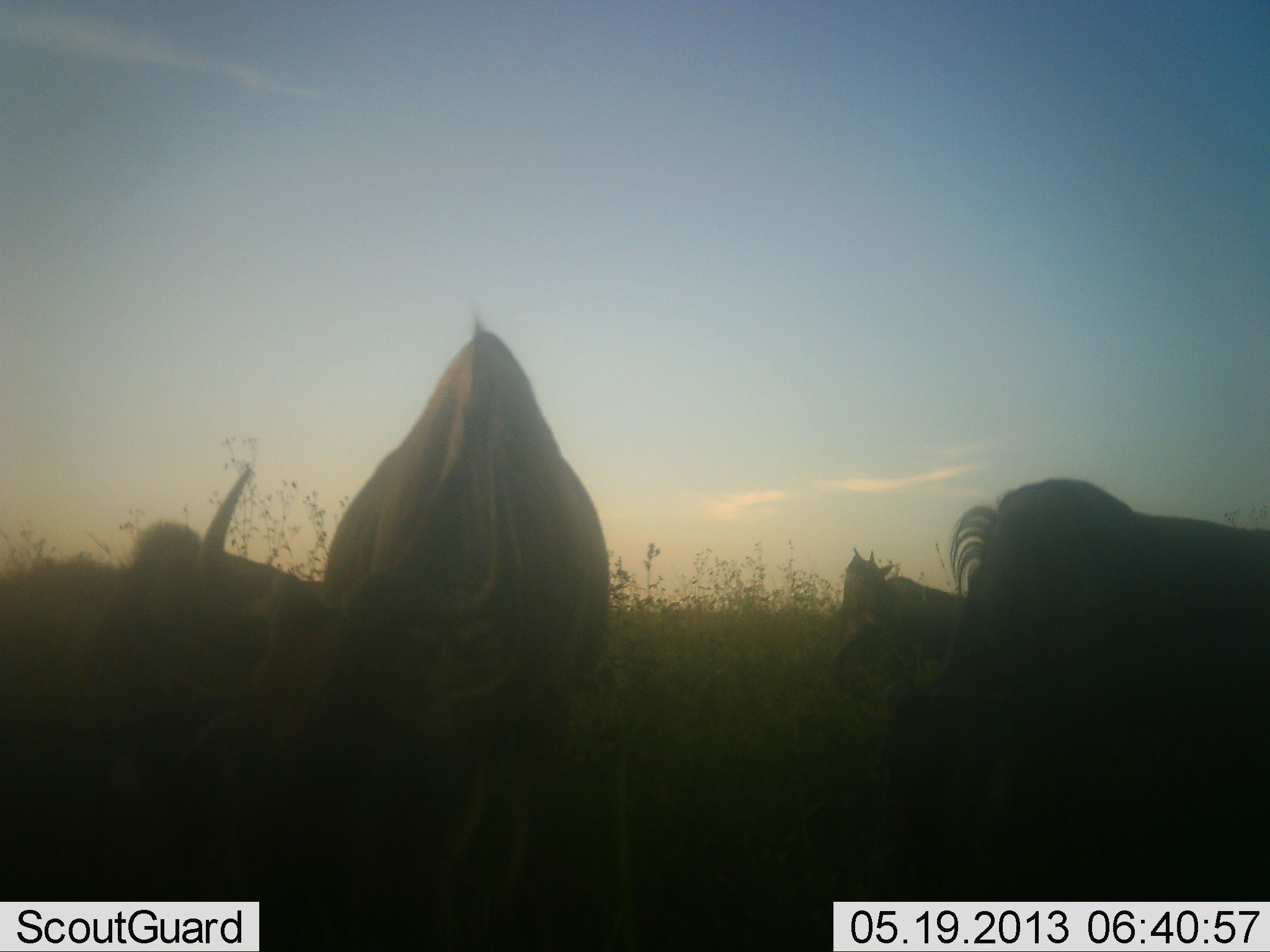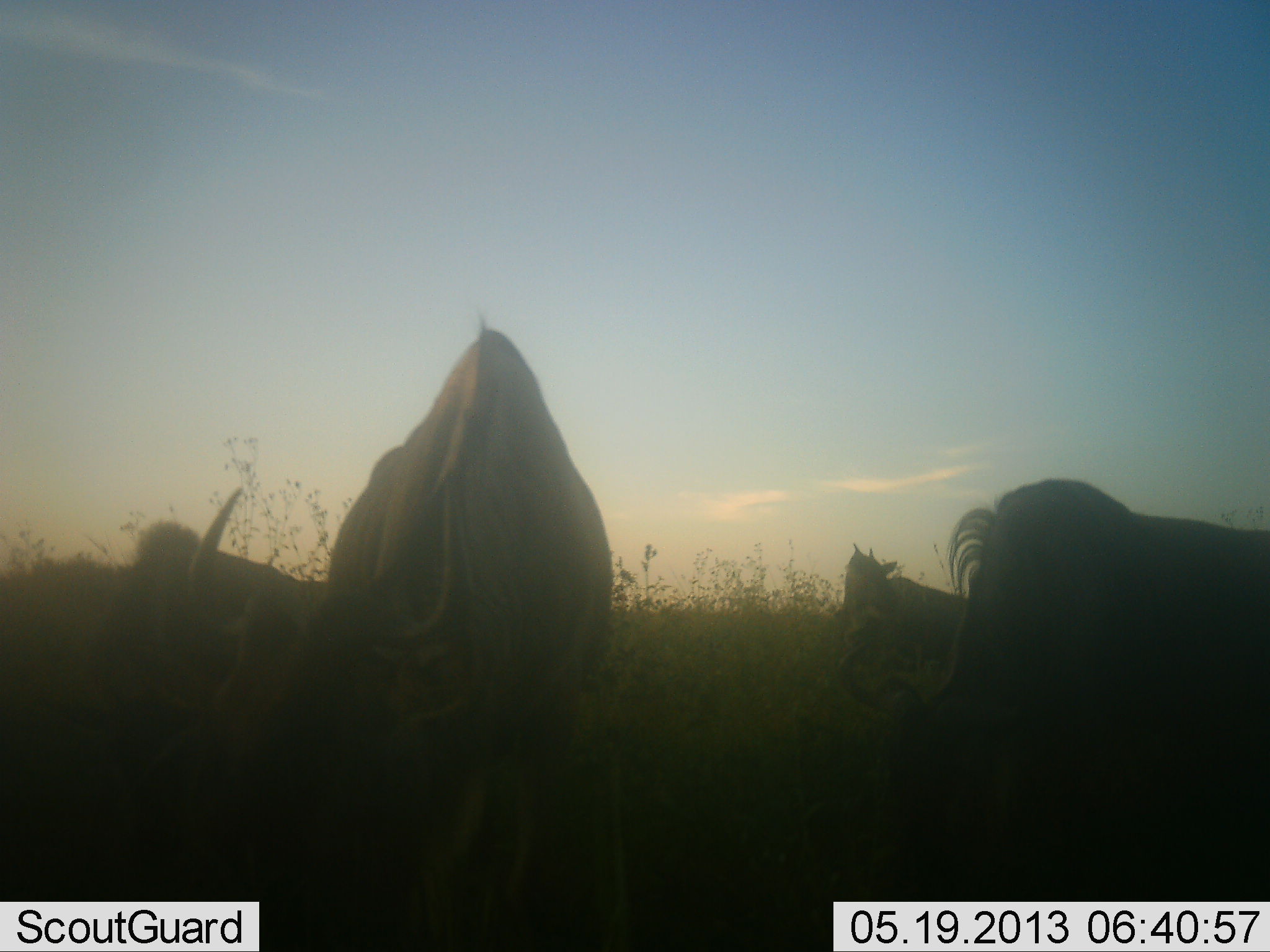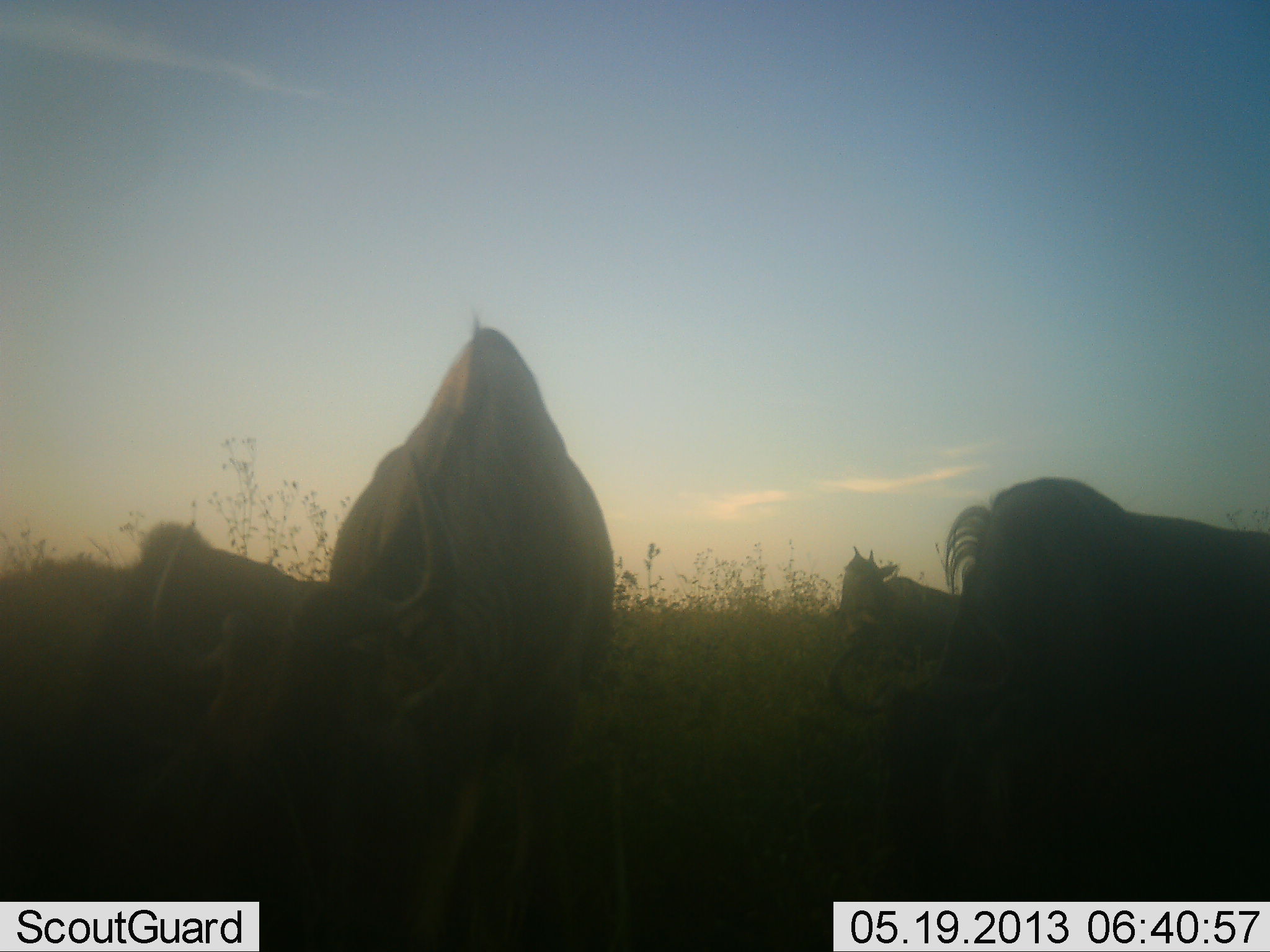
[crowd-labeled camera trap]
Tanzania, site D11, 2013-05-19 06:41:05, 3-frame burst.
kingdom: Animalia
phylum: Chordata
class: Mammalia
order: Artiodactyla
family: Bovidae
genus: Connochaetes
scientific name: Connochaetes taurinus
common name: blue wildebeest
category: wildebeest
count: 4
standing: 30%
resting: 20%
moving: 0%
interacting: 0%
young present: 0%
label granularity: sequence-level